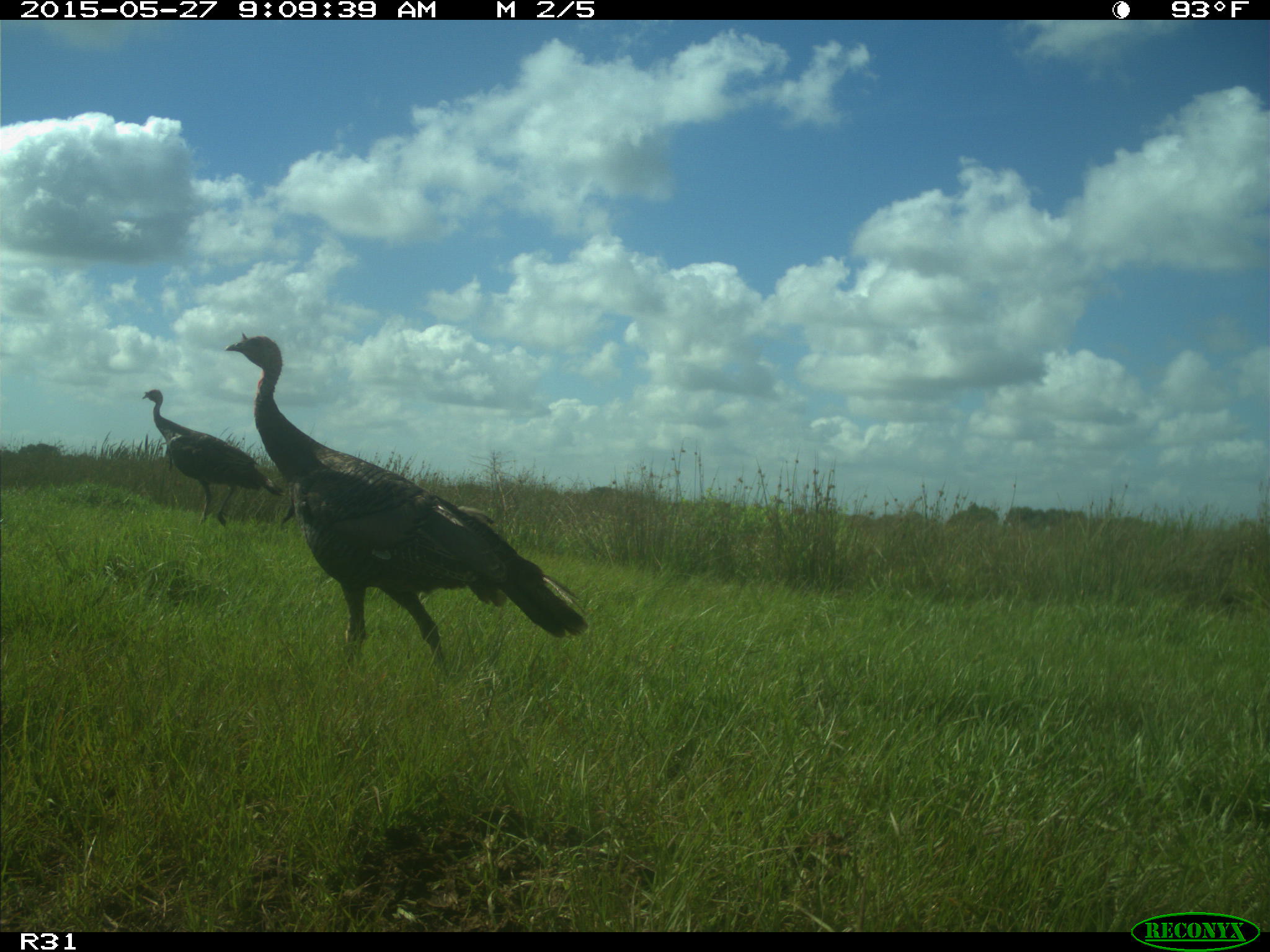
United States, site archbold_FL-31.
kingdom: Animalia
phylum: Chordata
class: Aves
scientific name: Aves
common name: birds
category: unidentified bird